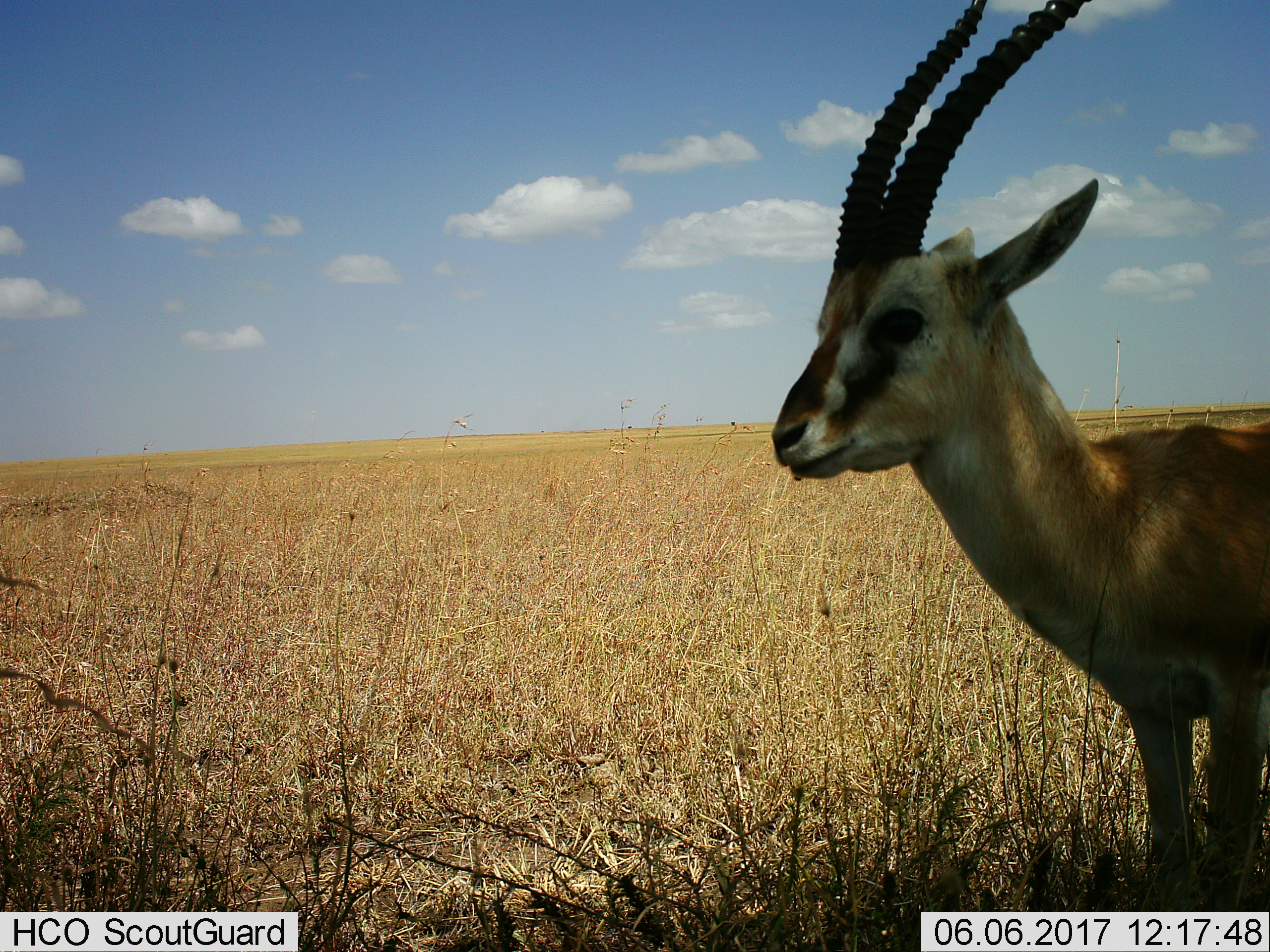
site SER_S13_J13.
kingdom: Animalia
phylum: Chordata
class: Mammalia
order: Artiodactyla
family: Bovidae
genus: Eudorcas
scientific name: Eudorcas thomsonii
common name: thomson's gazelle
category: gazellethomsons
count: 1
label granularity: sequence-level